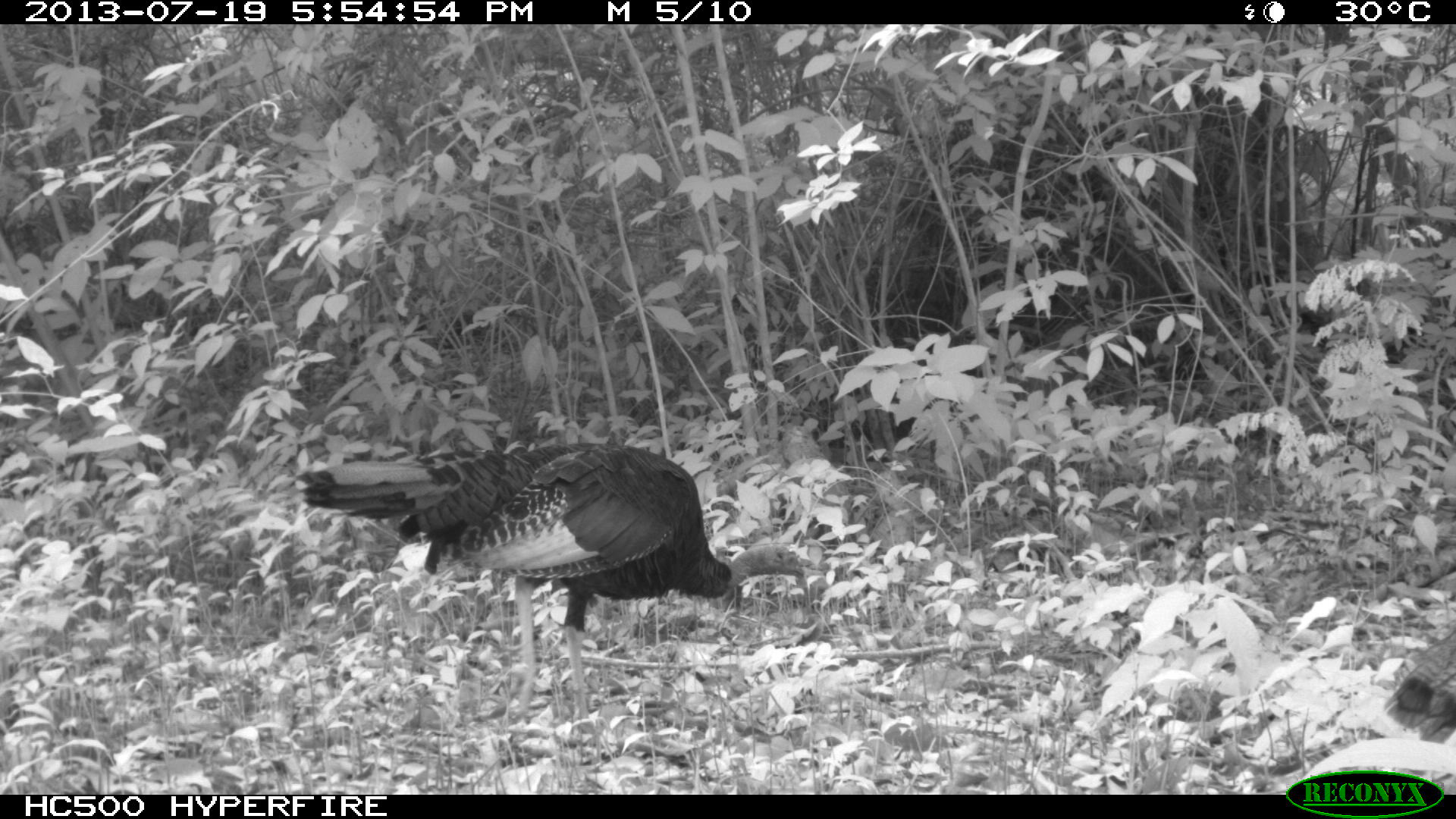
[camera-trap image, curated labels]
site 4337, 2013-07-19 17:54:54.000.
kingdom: Animalia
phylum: Chordata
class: Aves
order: Galliformes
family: Phasianidae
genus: Meleagris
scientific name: Meleagris ocellata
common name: ocellated turkey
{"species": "Meleagris ocellata (ocellated turkey)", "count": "2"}